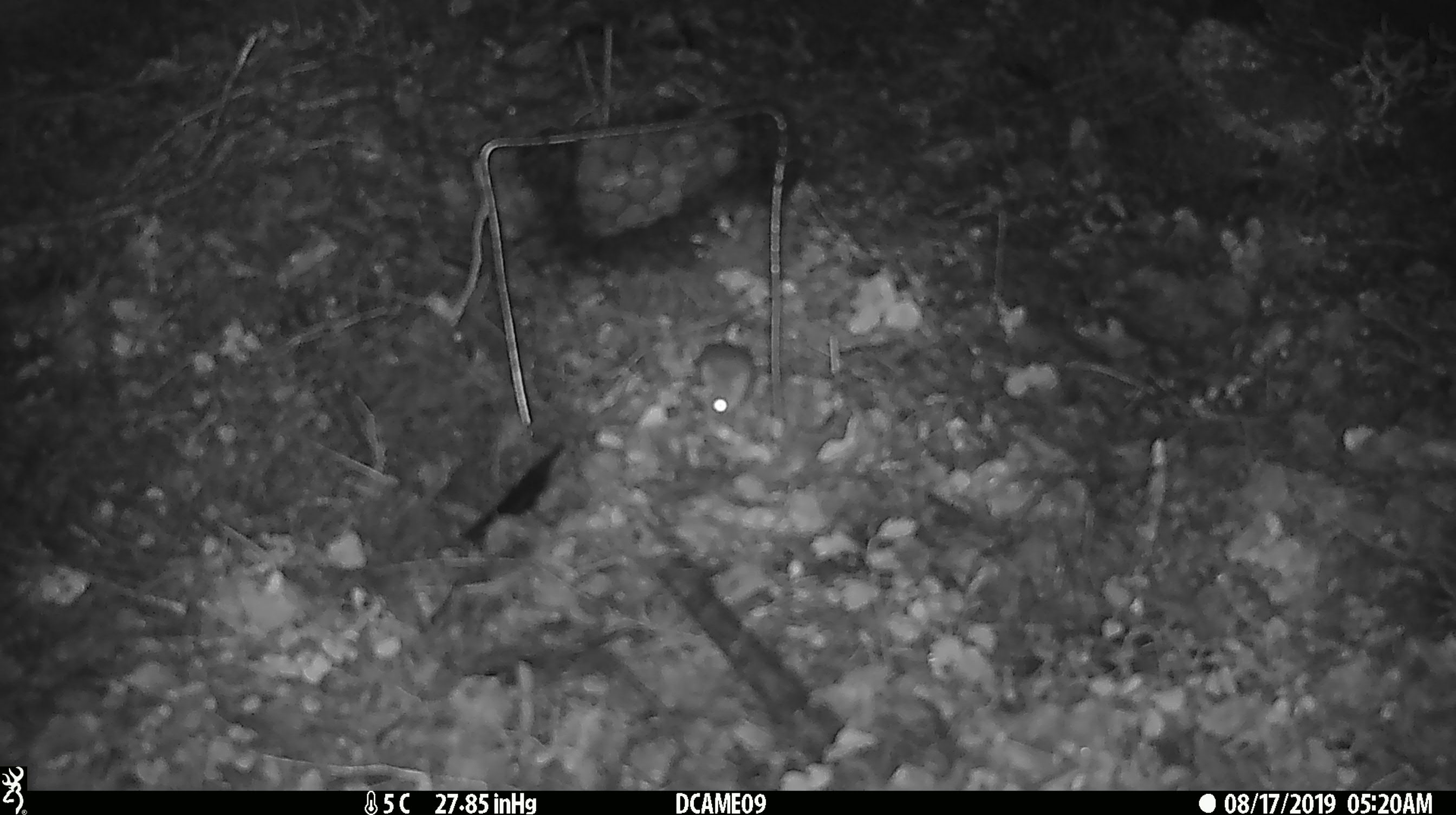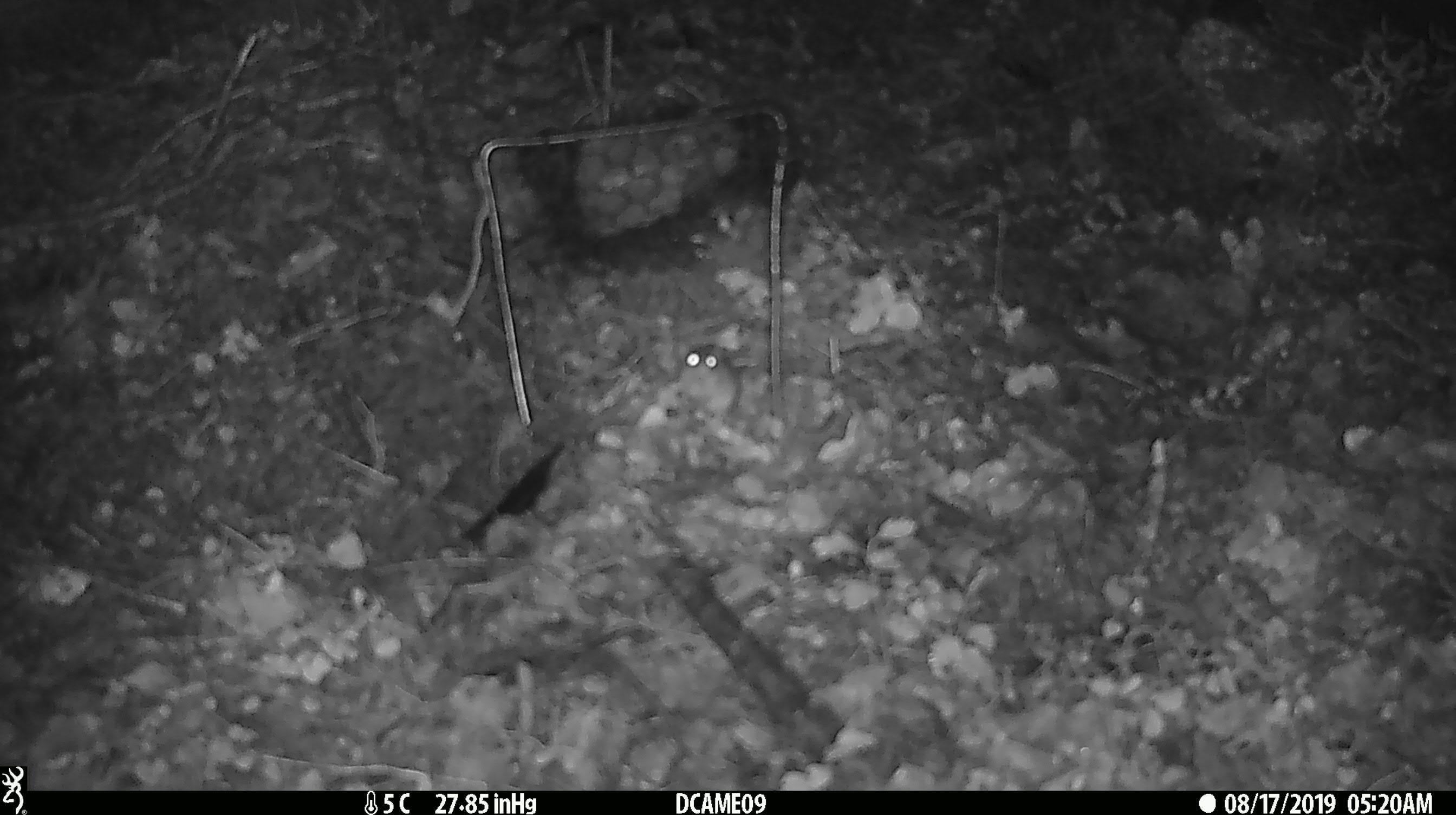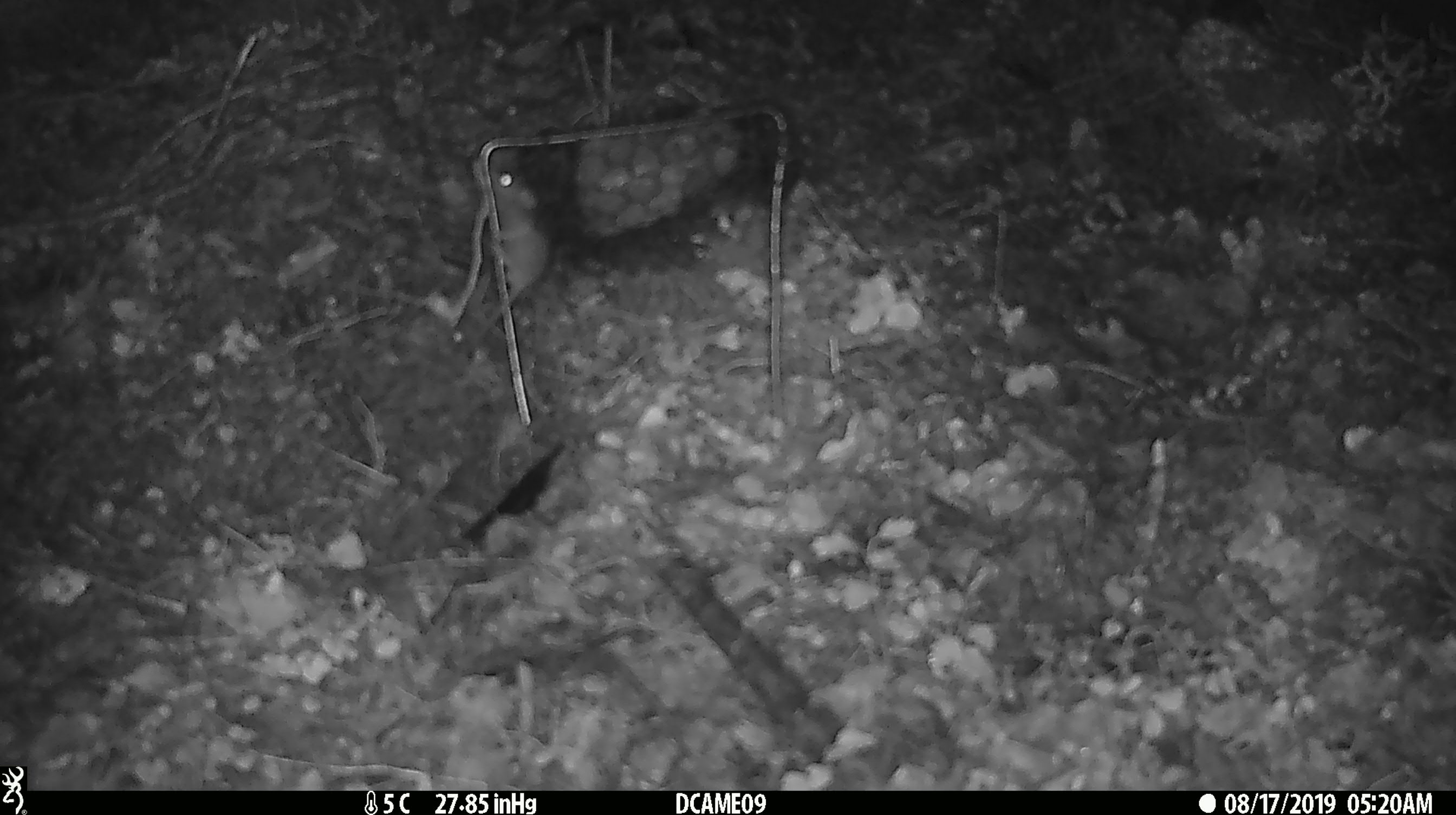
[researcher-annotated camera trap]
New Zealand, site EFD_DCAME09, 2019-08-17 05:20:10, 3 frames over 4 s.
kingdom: Animalia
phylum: Chordata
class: Mammalia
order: Rodentia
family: Muridae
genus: Mus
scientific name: Mus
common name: mouse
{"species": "mouse (Mus)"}